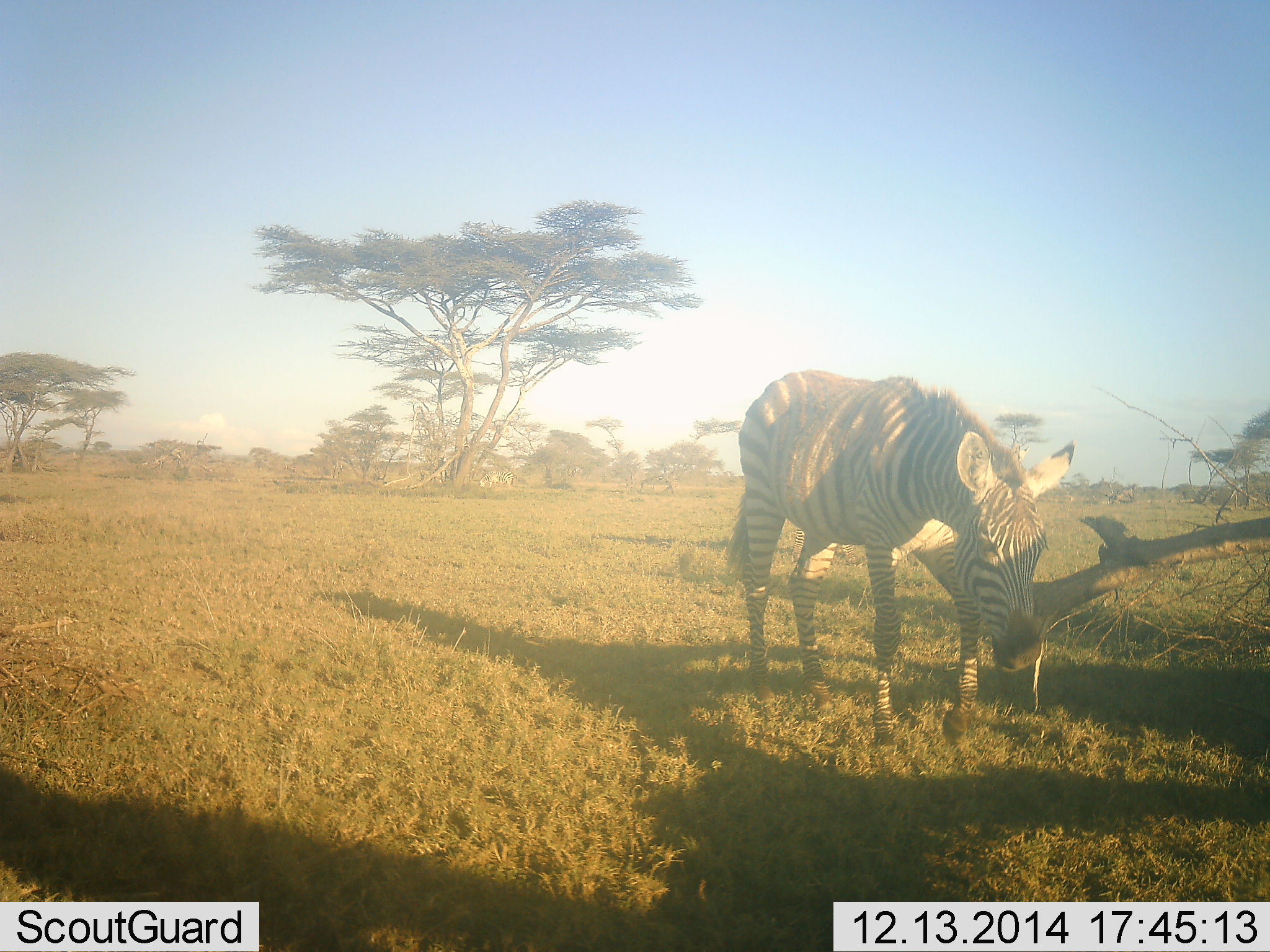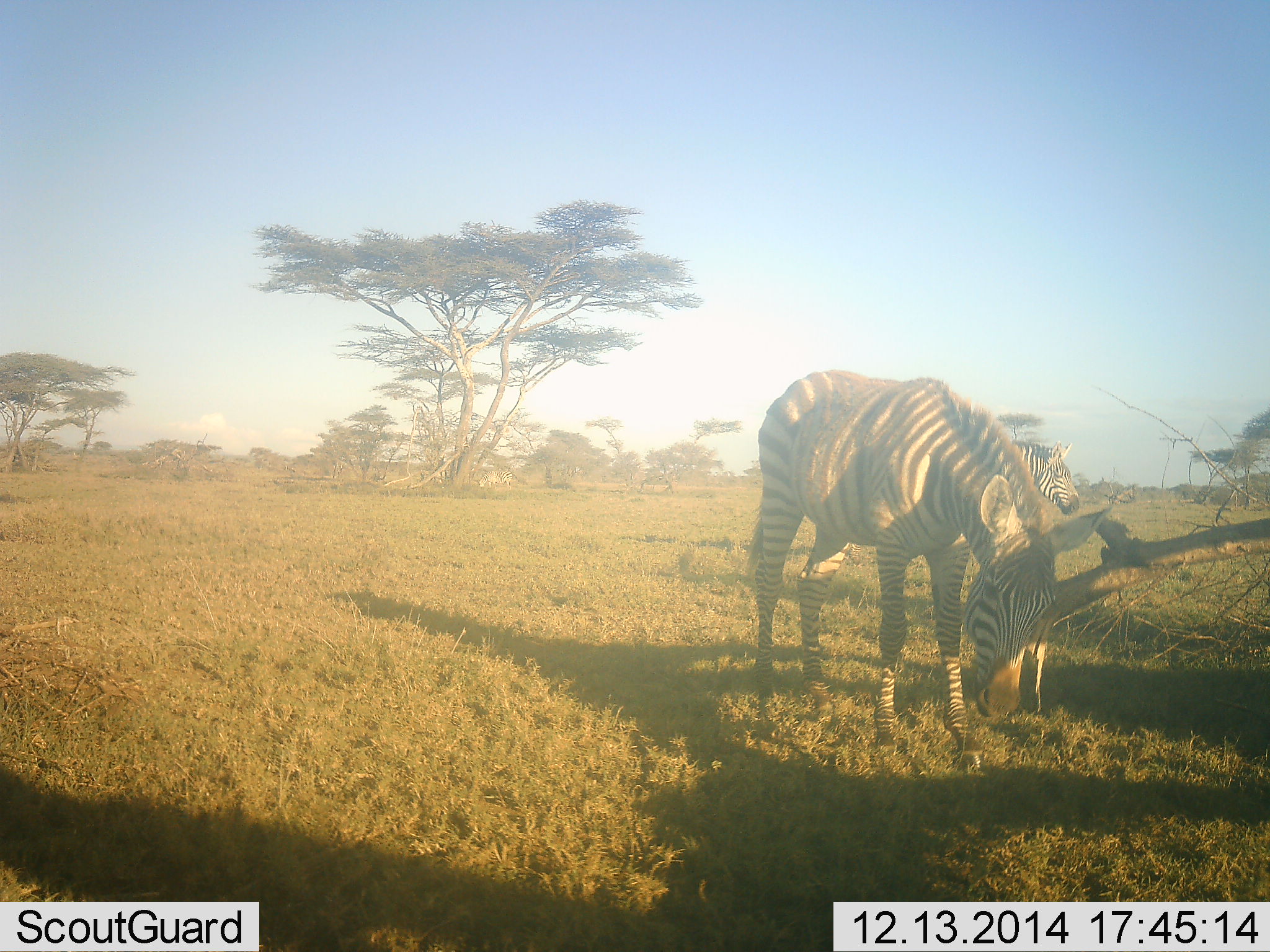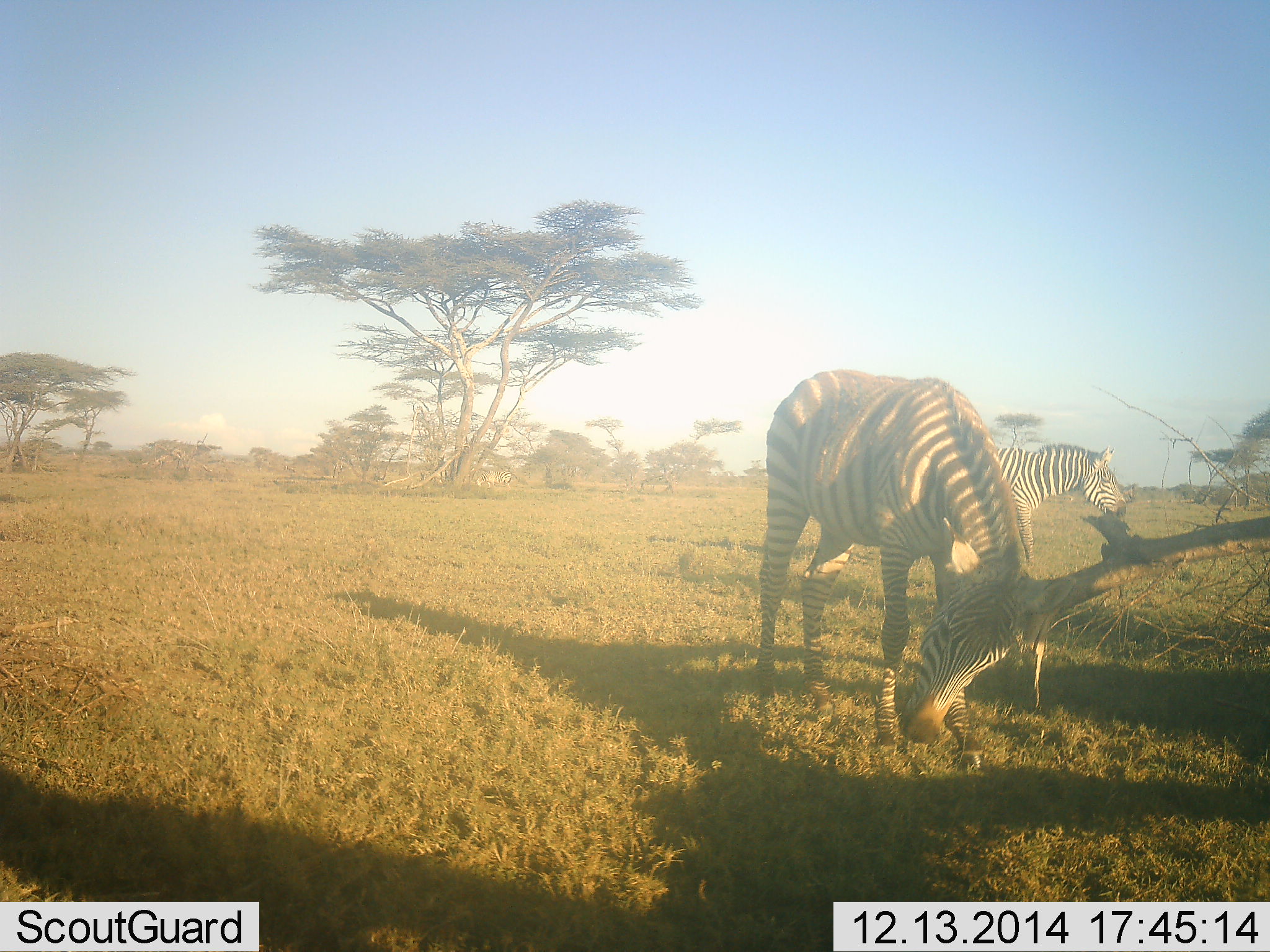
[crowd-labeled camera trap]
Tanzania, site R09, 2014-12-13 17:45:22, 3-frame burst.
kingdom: Animalia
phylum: Chordata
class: Mammalia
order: Perissodactyla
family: Equidae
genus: Equus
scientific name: Equus quagga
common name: plains zebra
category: zebra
Zebra (plains zebra) (Equus quagga), count 2. Behavior (volunteer vote fractions): standing 70%, resting 0%, moving 20%, interacting 30%. Young present (vote fraction): 0%. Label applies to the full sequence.